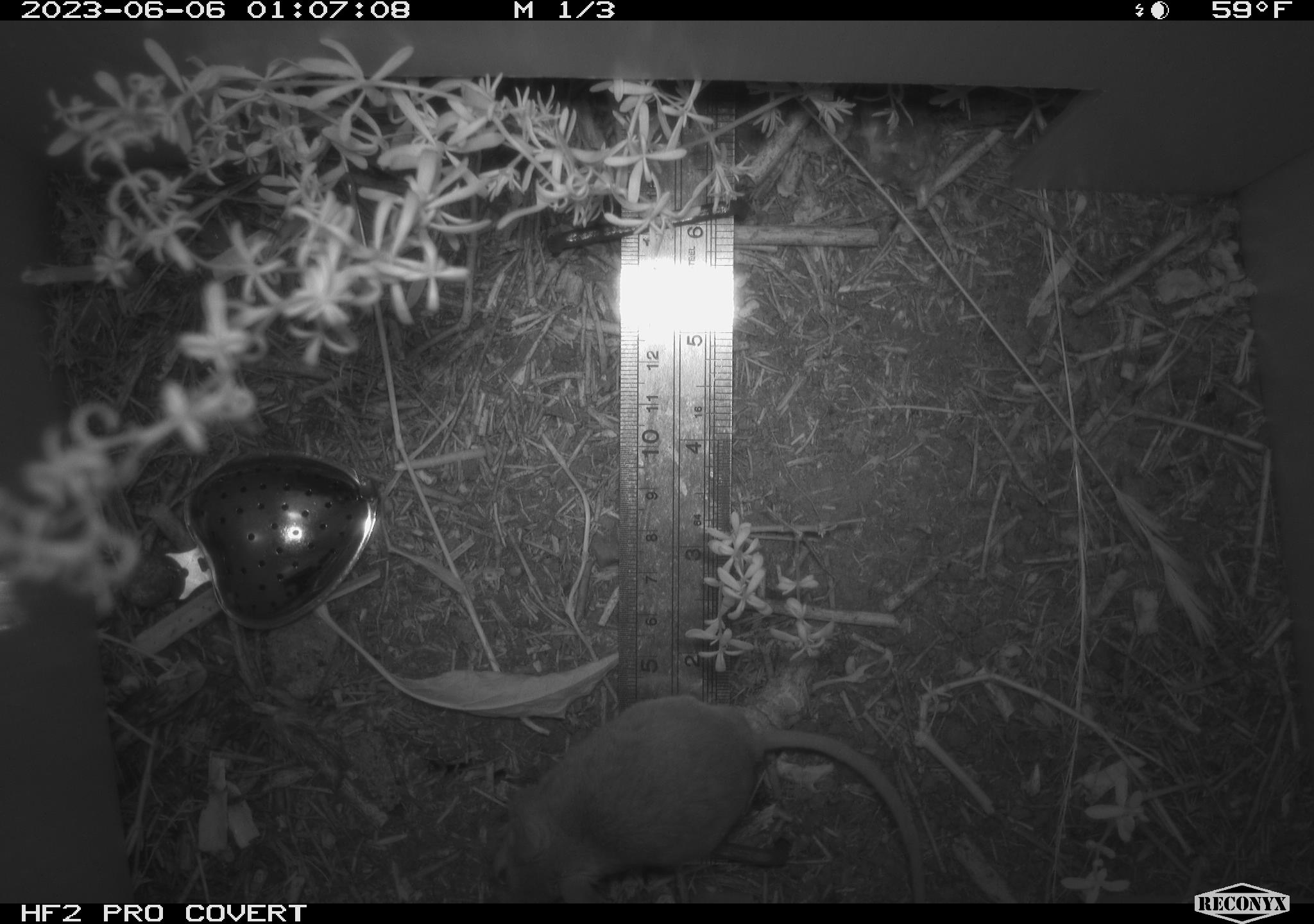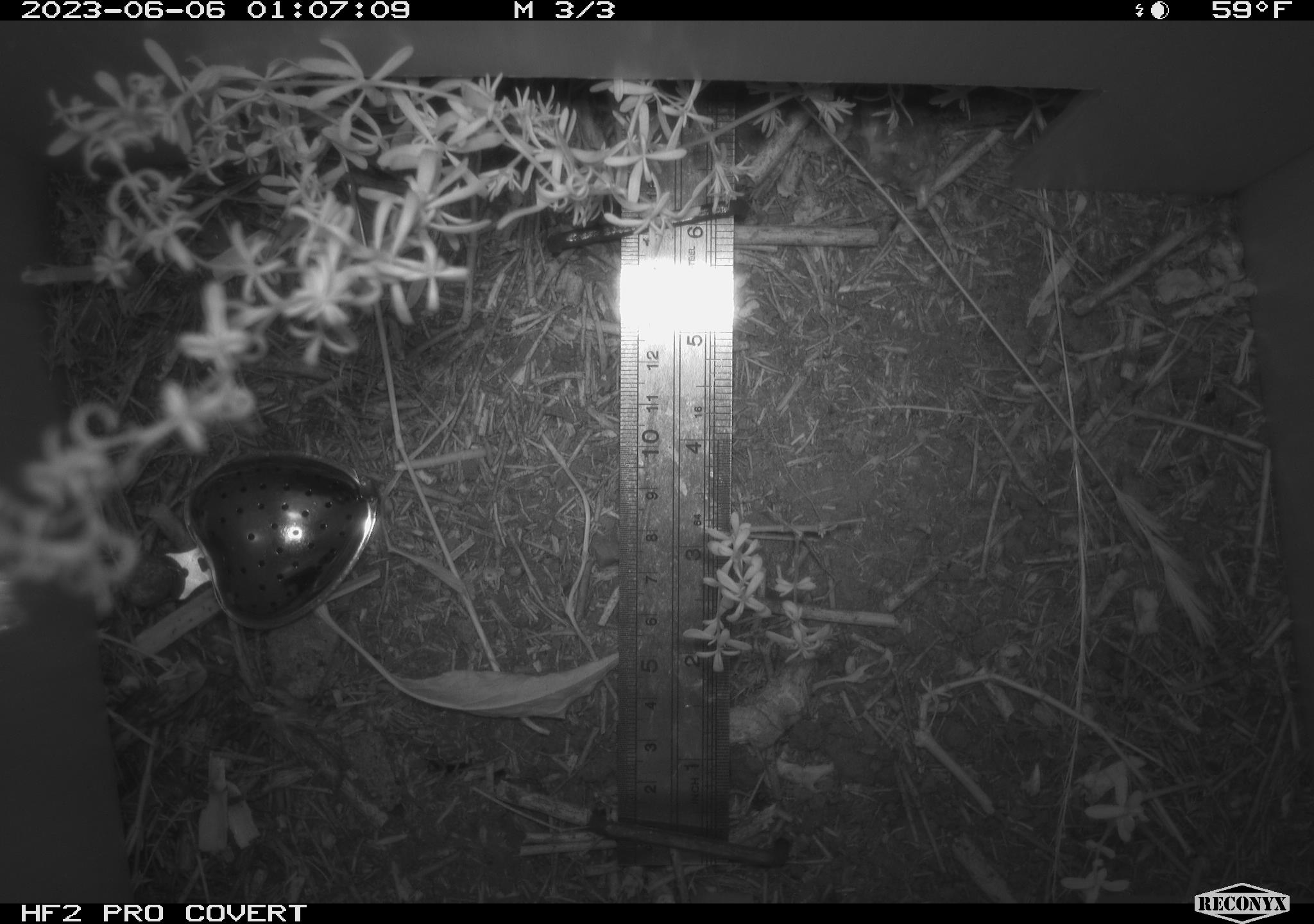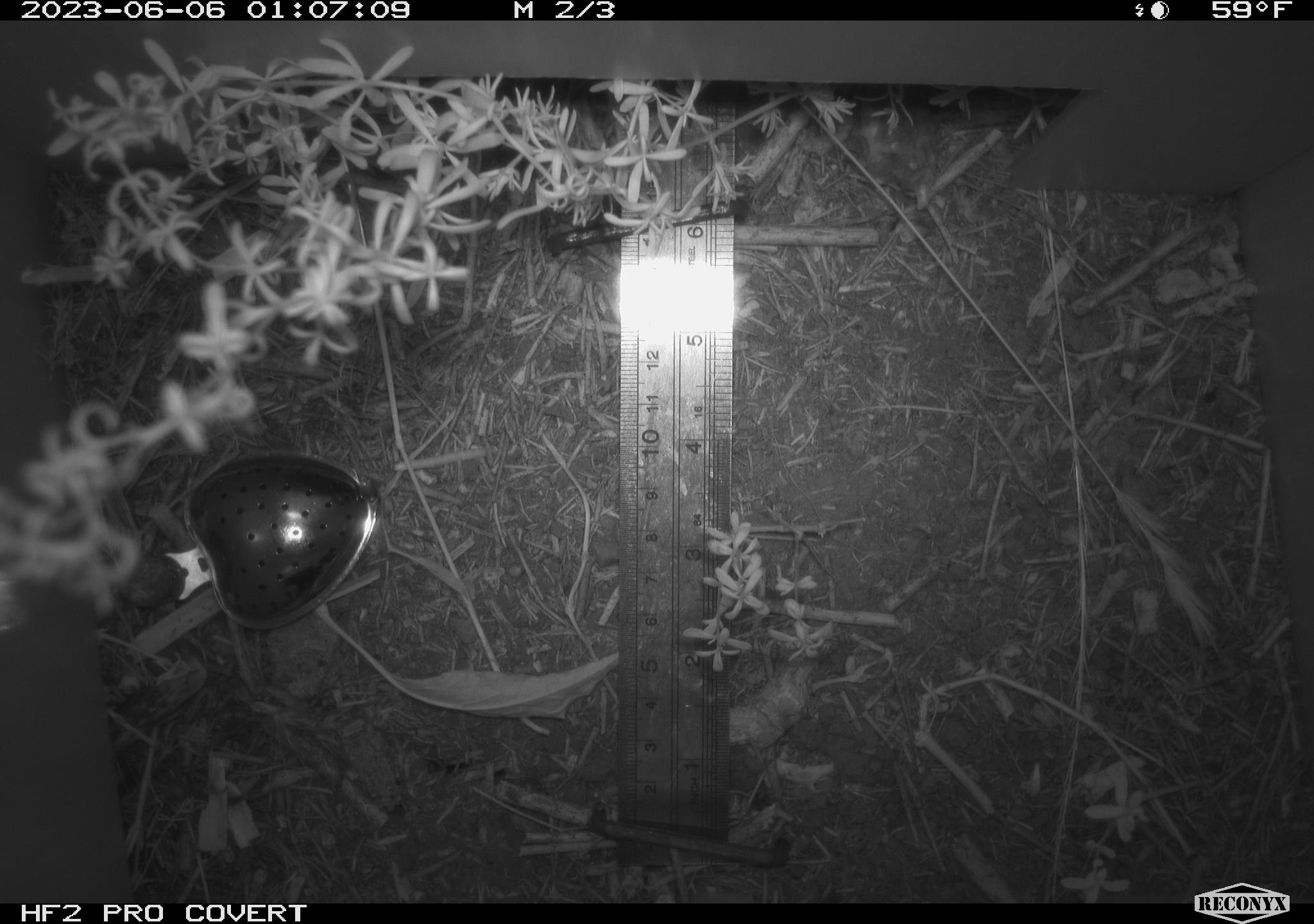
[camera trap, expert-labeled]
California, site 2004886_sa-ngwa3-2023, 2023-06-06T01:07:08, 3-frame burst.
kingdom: Animalia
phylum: Chordata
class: Mammalia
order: Rodentia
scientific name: Rodentia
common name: mouse species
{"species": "mouse species (Rodentia)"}